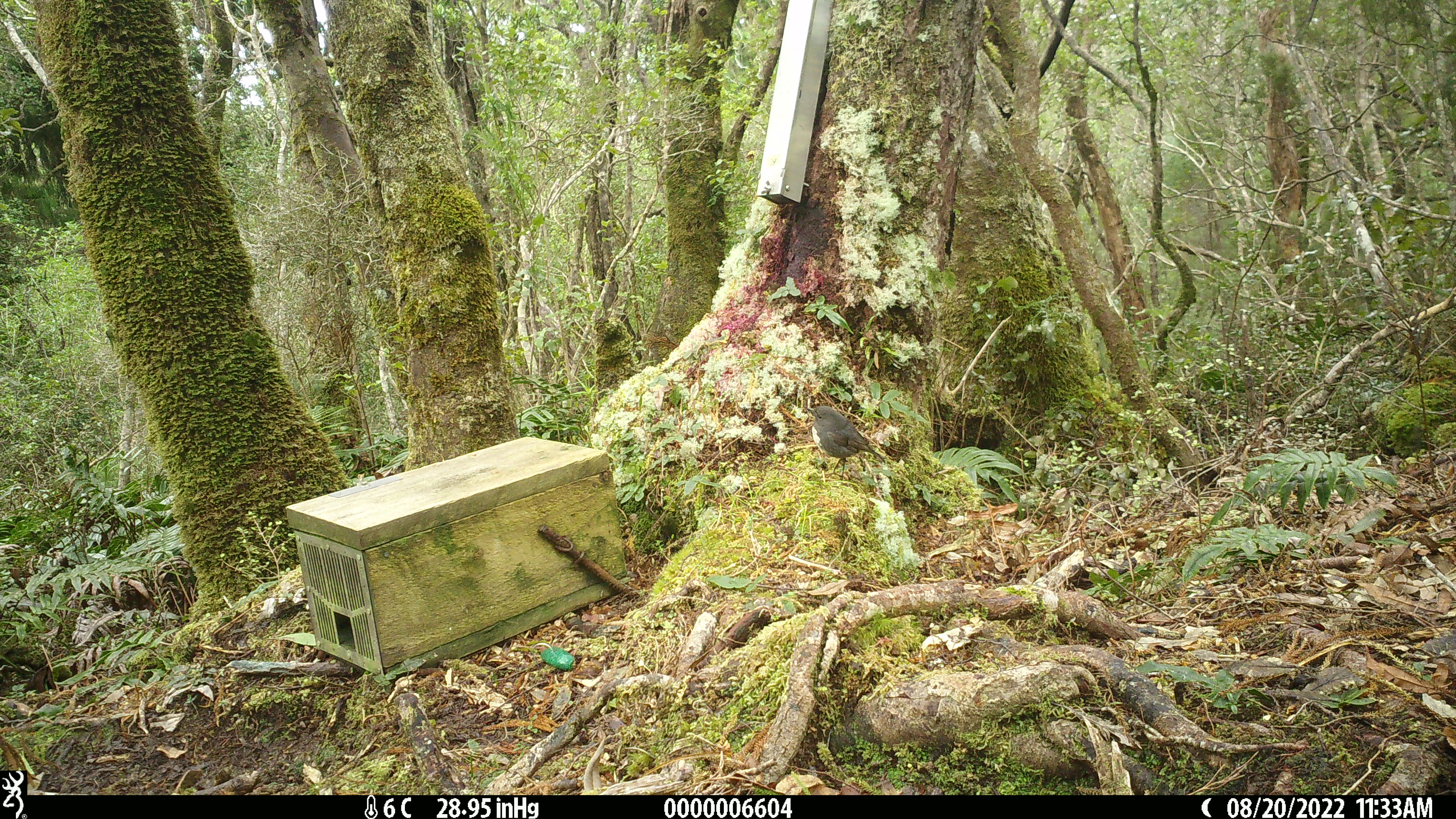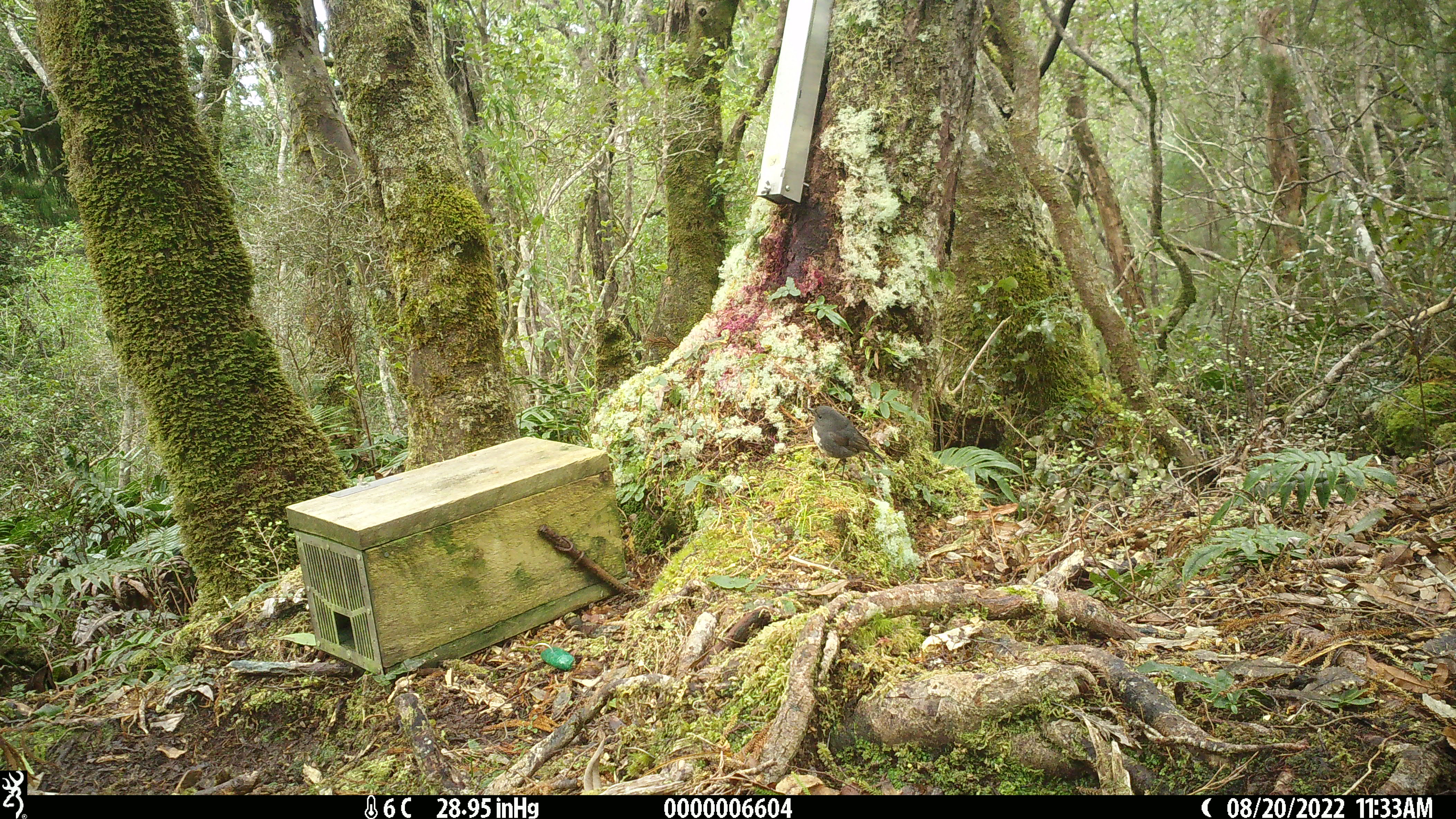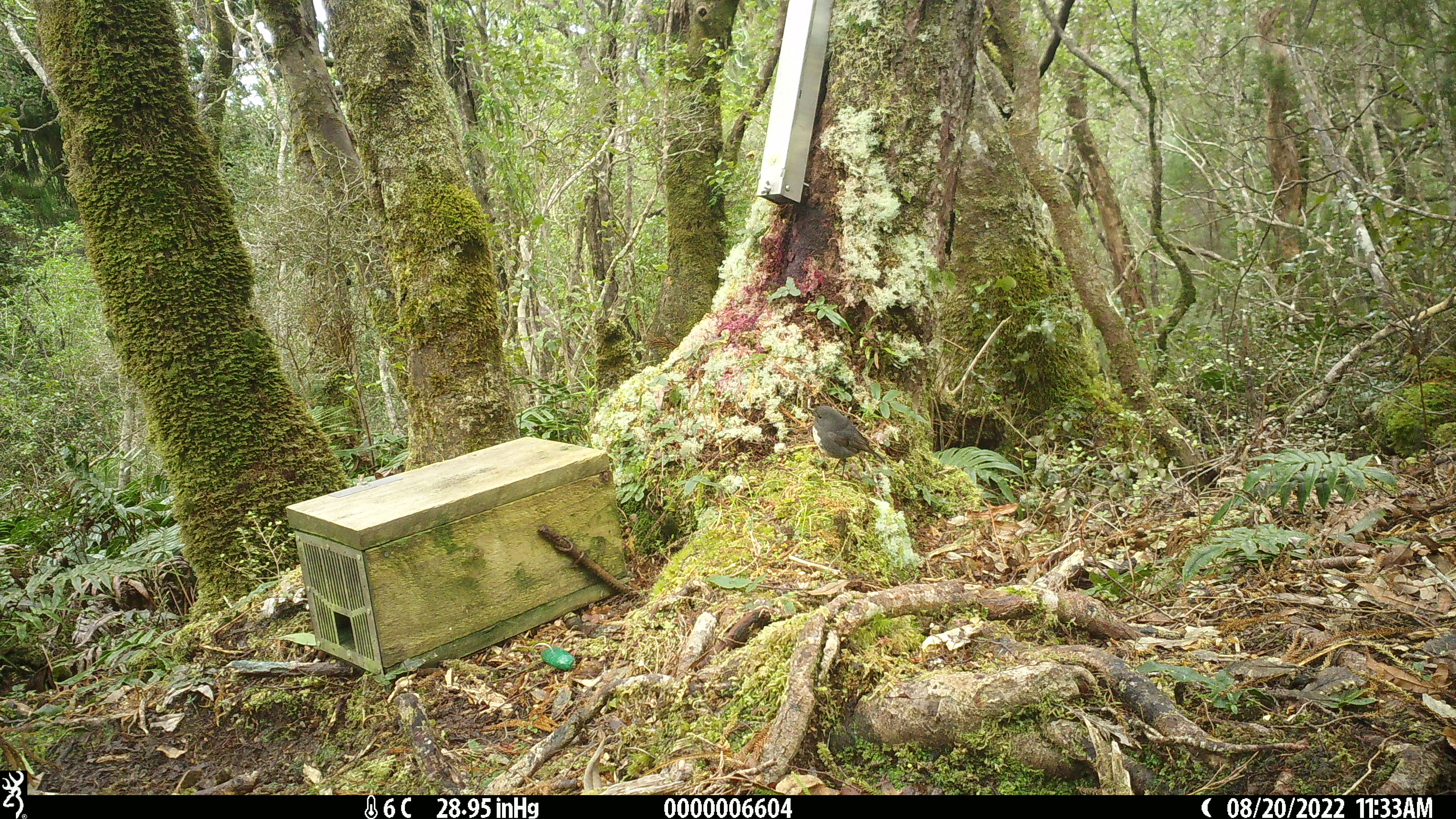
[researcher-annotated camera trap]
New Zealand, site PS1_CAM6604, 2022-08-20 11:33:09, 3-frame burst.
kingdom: Animalia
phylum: Chordata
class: Aves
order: Passeriformes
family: Petroicidae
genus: Petroica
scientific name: Petroica australis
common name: new zealand robin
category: robin